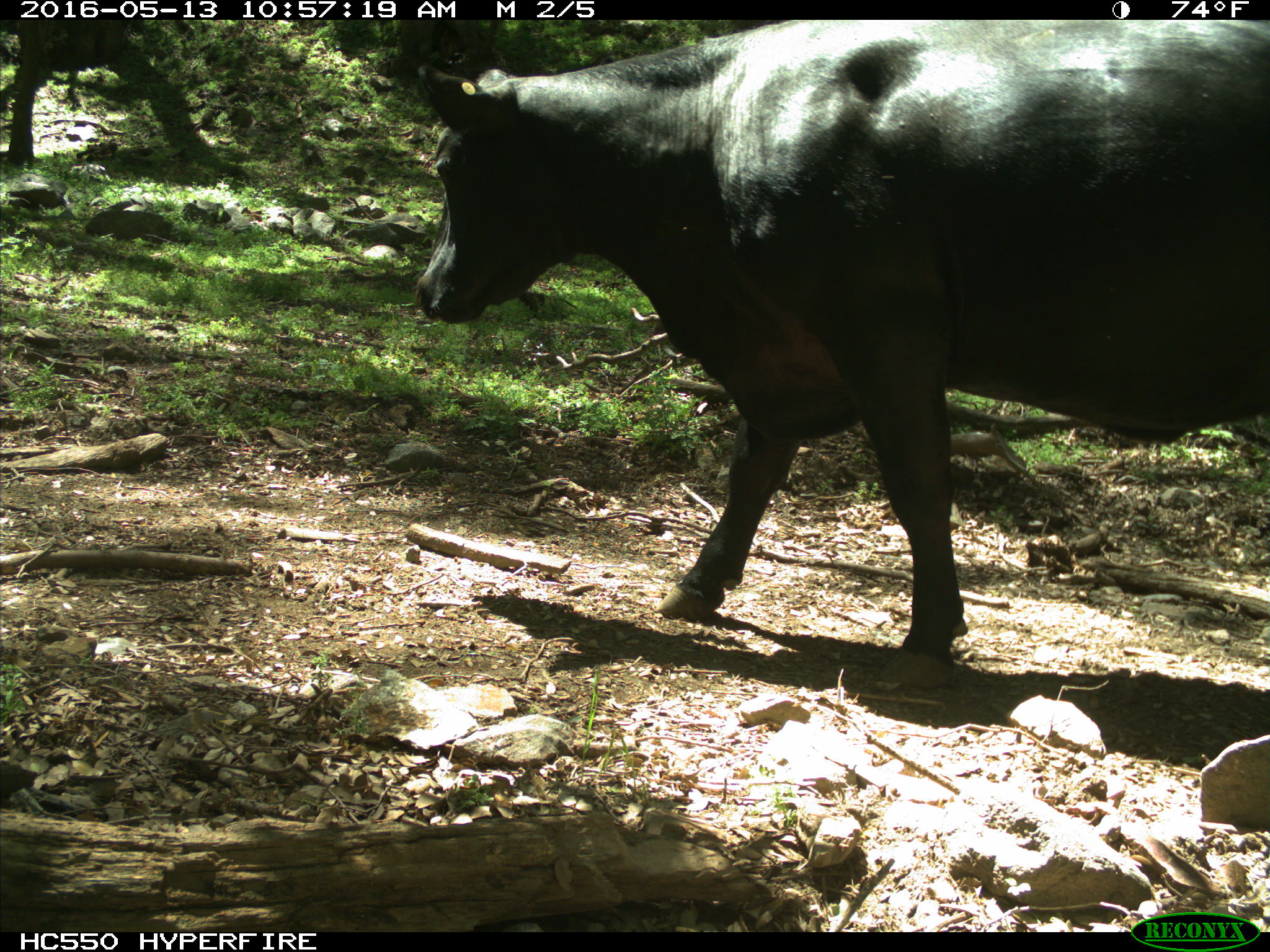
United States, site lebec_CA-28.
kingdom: Animalia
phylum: Chordata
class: Mammalia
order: Artiodactyla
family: Bovidae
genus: Bos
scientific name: Bos taurus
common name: domestic cow